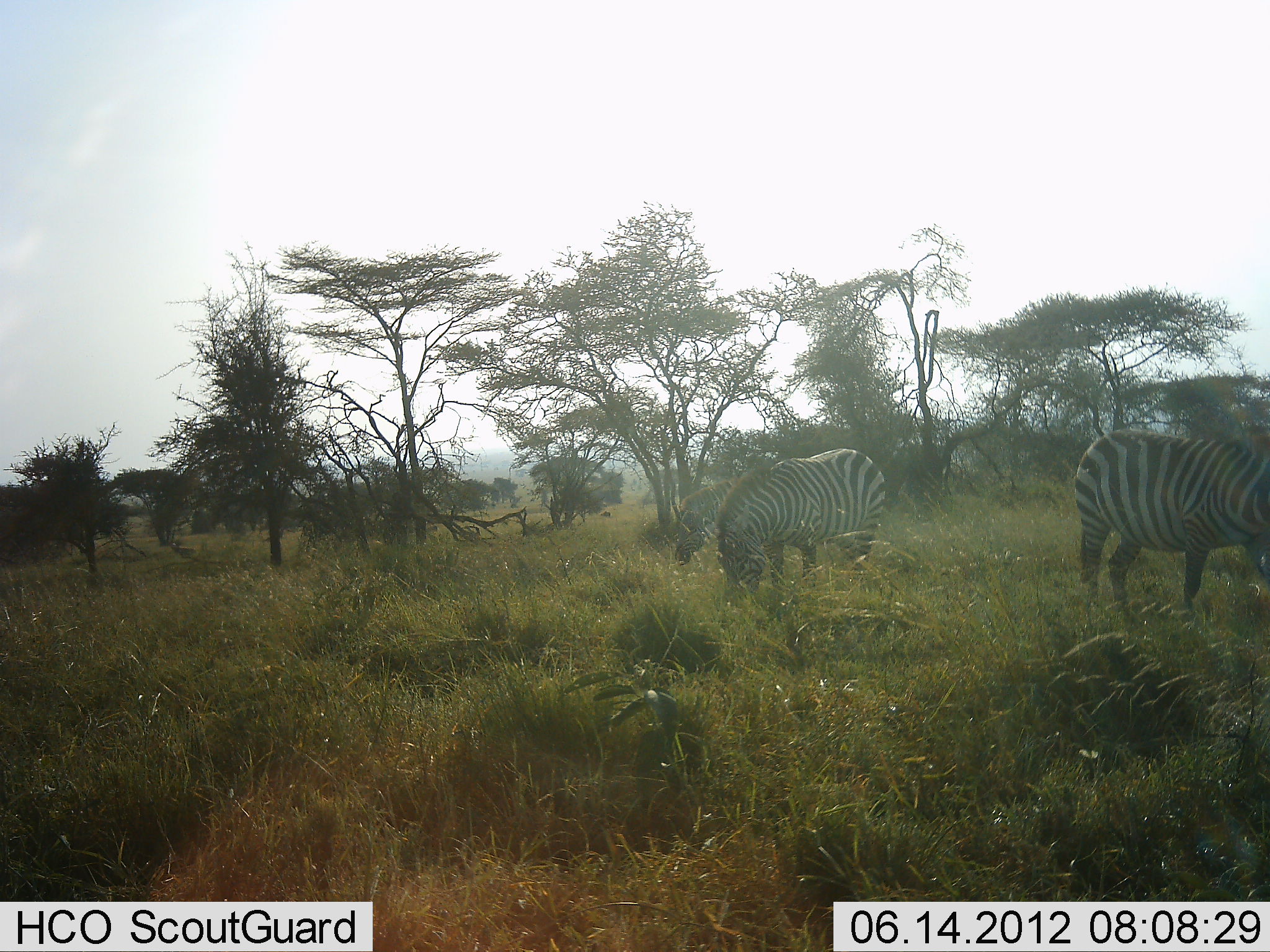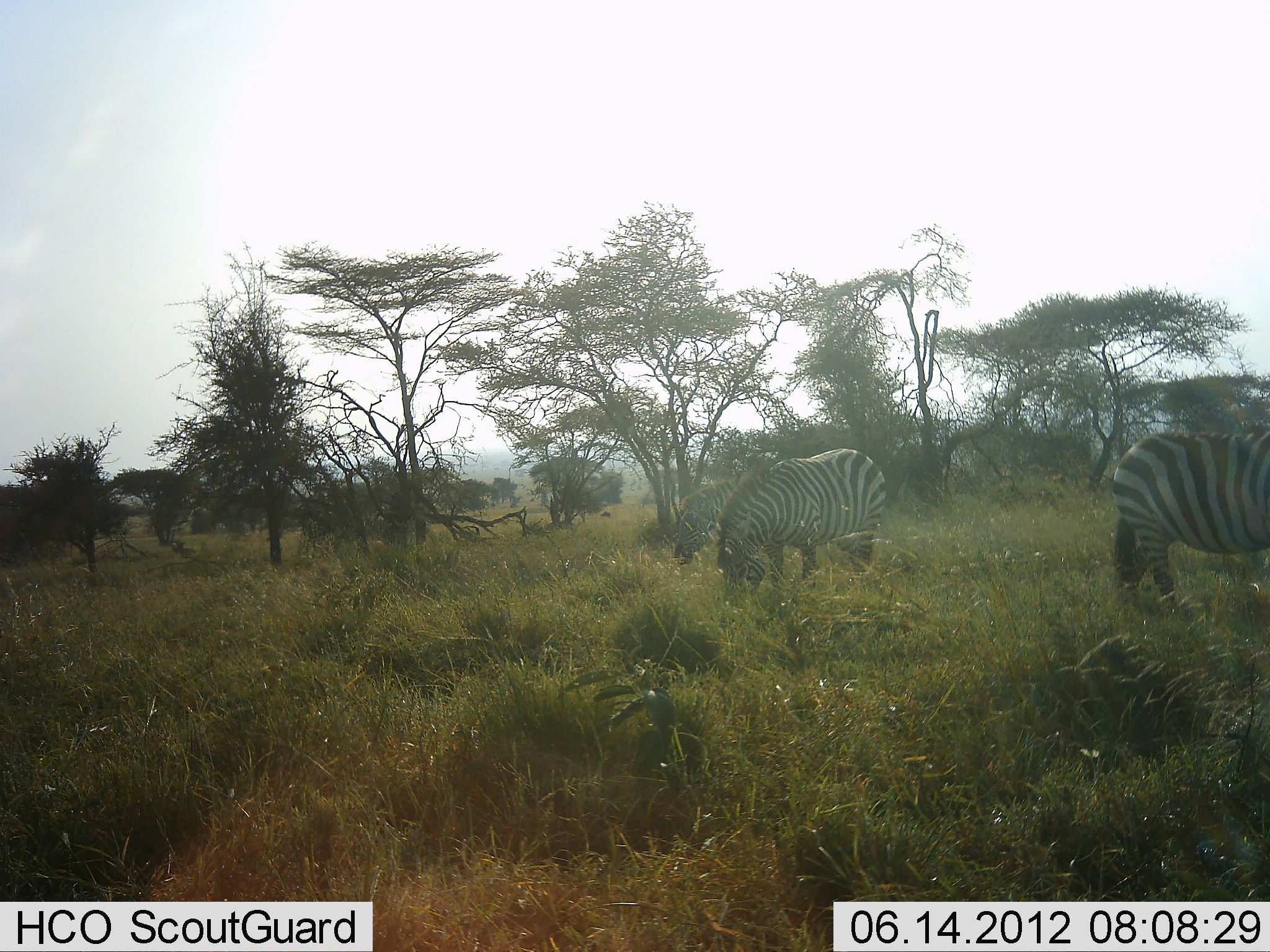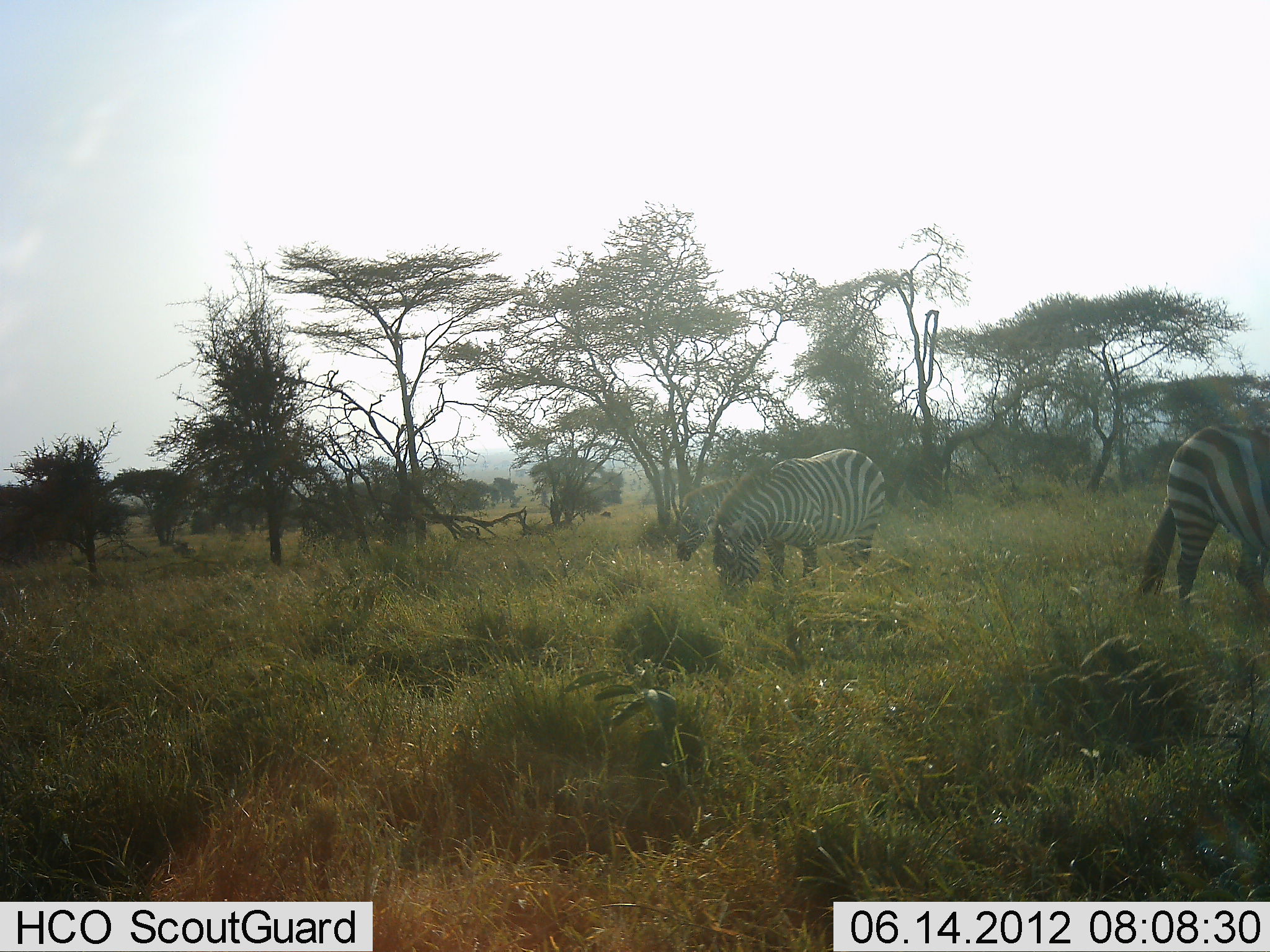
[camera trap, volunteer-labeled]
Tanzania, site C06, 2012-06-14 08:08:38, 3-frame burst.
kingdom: Animalia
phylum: Chordata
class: Mammalia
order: Perissodactyla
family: Equidae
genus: Equus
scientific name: Equus quagga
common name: plains zebra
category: zebra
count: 3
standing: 30%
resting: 0%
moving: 50%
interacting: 0%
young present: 0%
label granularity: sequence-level